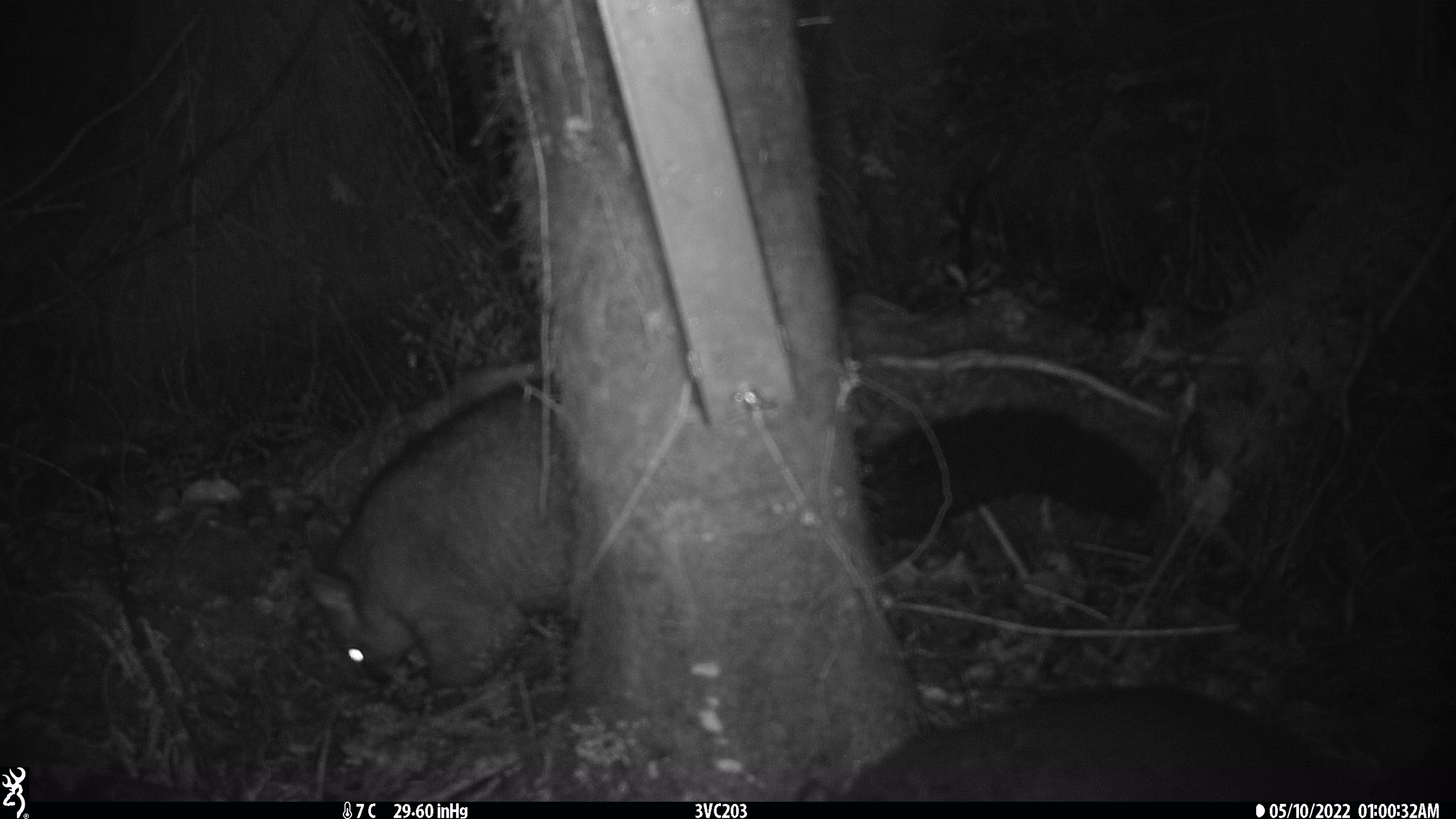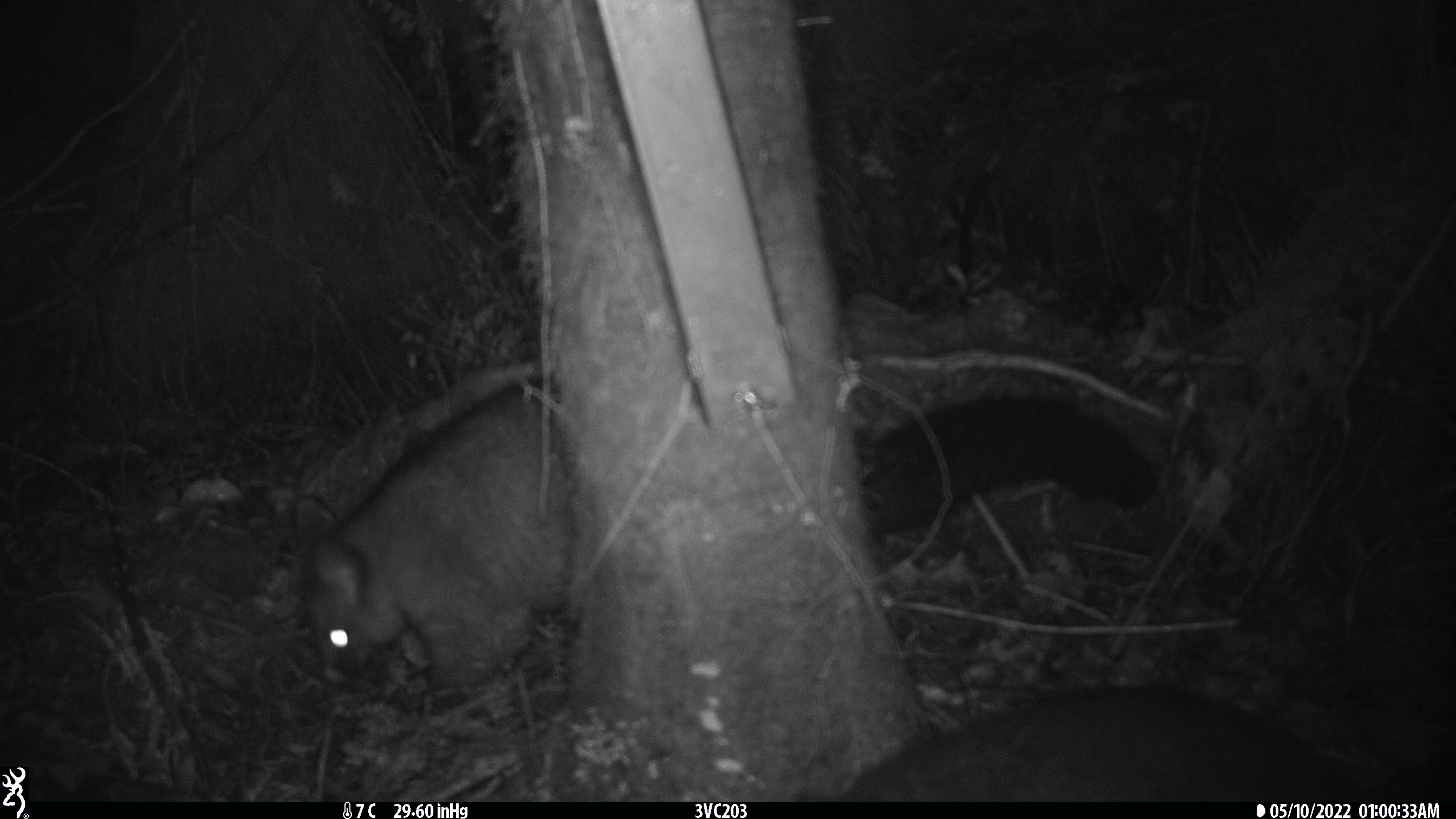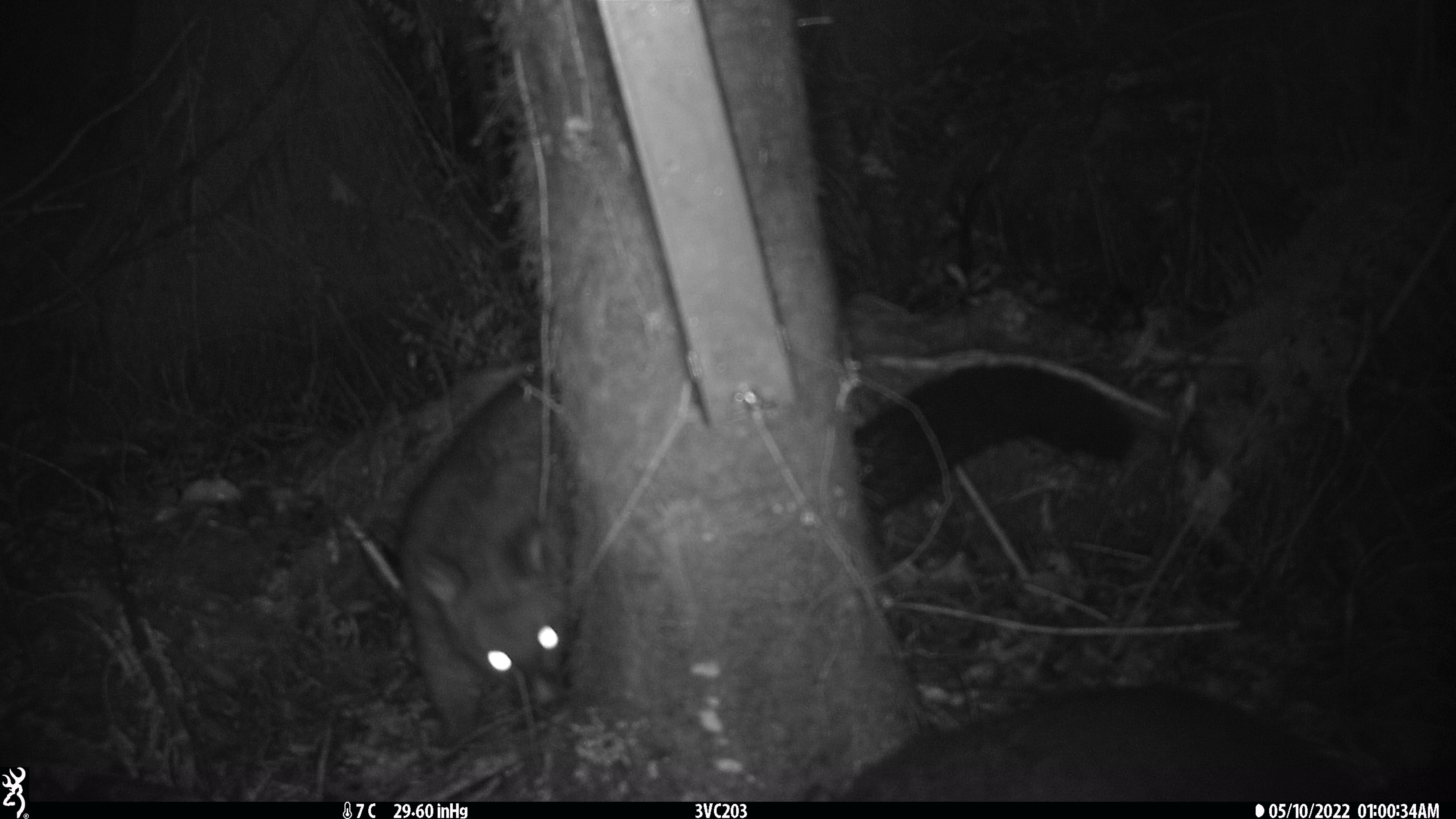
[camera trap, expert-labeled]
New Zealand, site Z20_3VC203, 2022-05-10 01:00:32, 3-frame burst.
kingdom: Animalia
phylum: Chordata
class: Mammalia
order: Diprotodontia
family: Phalangeridae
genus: Trichosurus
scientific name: Trichosurus vulpecula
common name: common brushtail possum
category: possum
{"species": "possum (common brushtail possum) (Trichosurus vulpecula)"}